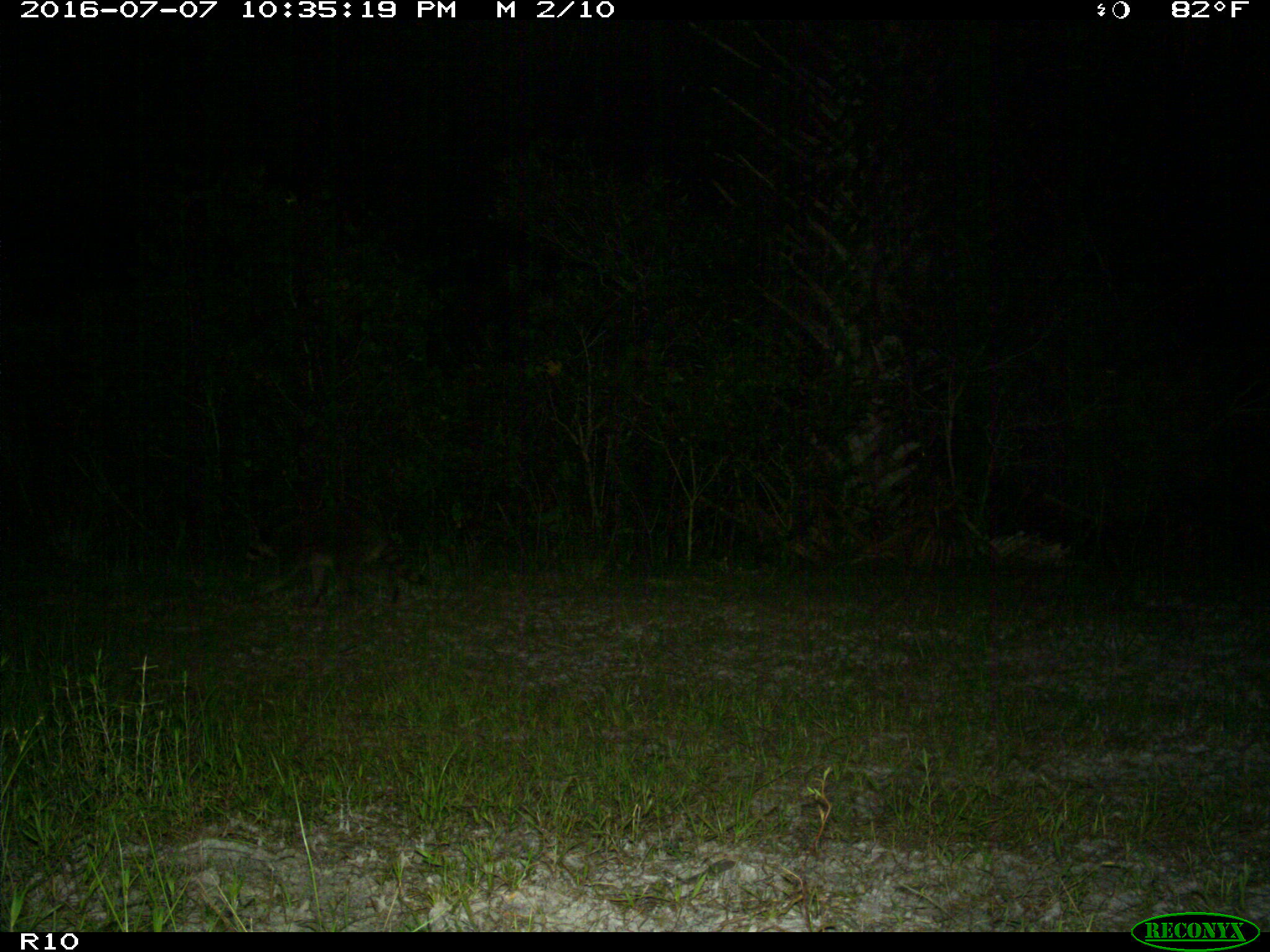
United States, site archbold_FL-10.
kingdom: Animalia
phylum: Chordata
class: Mammalia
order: Carnivora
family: Procyonidae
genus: Procyon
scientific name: Procyon lotor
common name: common raccoon